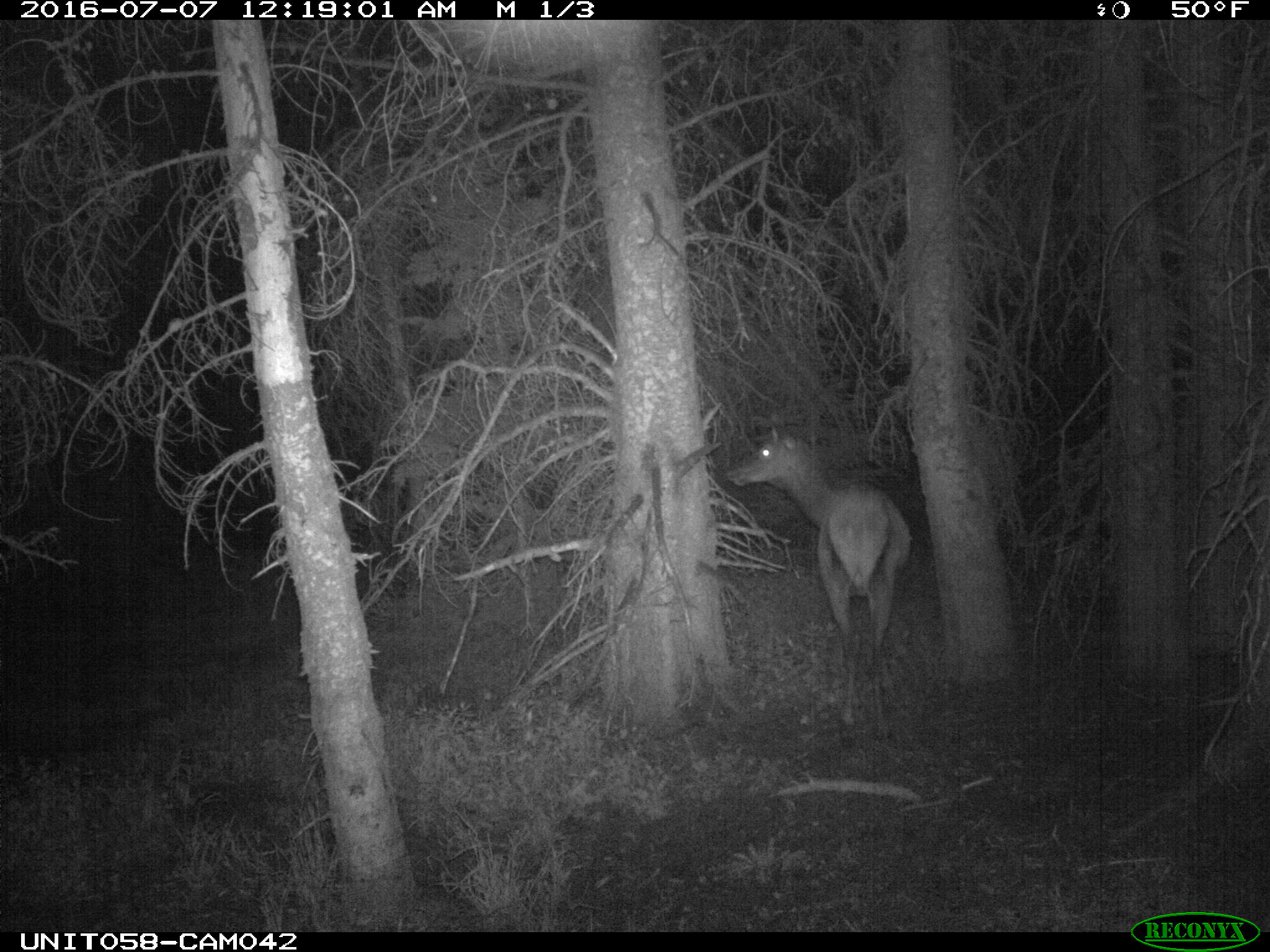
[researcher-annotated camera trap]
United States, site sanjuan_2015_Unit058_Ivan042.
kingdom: Animalia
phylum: Chordata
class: Mammalia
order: Artiodactyla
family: Cervidae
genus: Cervus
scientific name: Cervus elaphus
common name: red deer